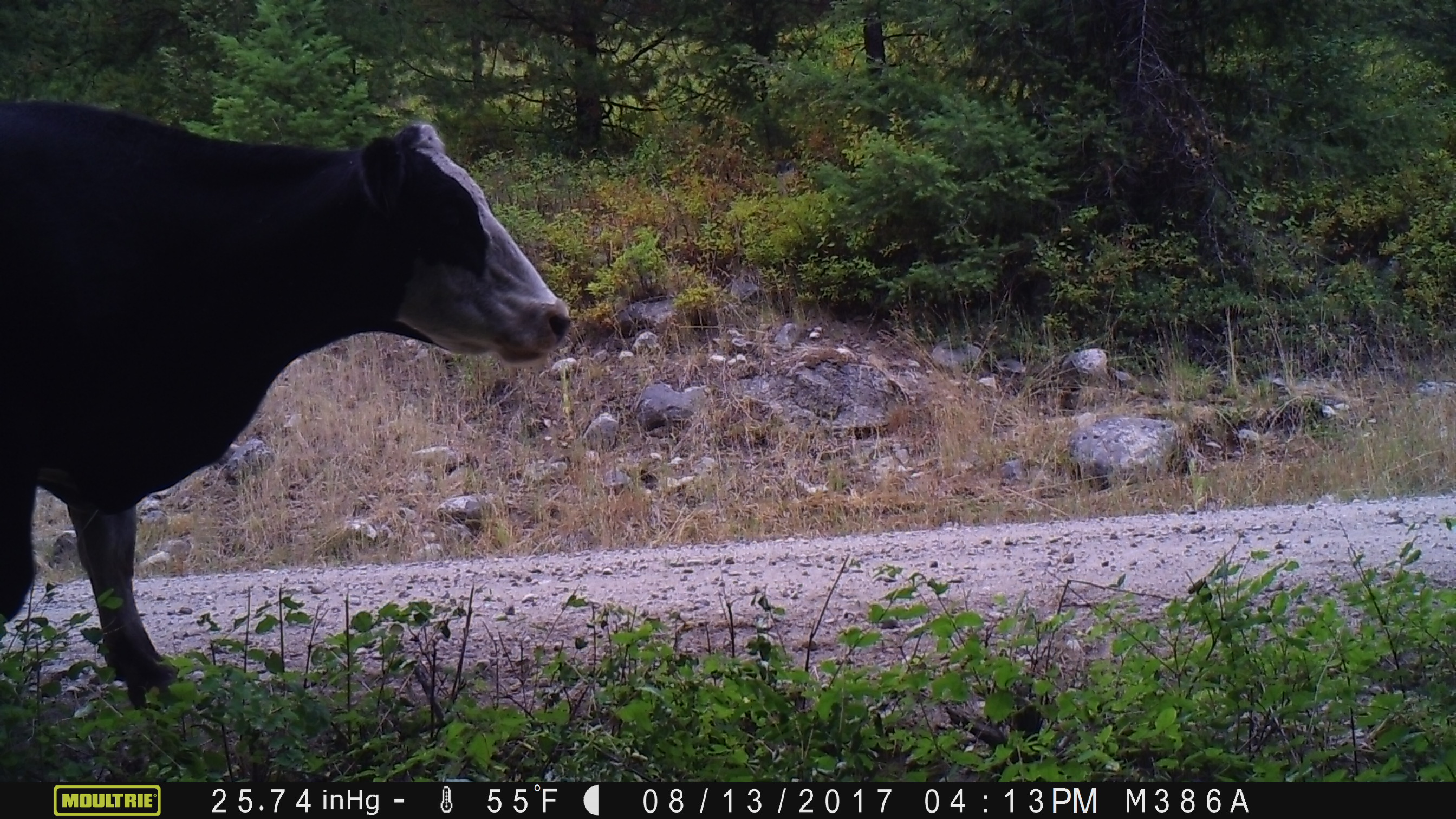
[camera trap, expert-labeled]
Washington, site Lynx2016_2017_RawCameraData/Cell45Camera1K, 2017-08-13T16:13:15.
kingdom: Animalia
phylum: Chordata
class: Mammalia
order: Artiodactyla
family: Bovidae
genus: Bos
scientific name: Bos taurus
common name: domestic cattle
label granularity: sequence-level